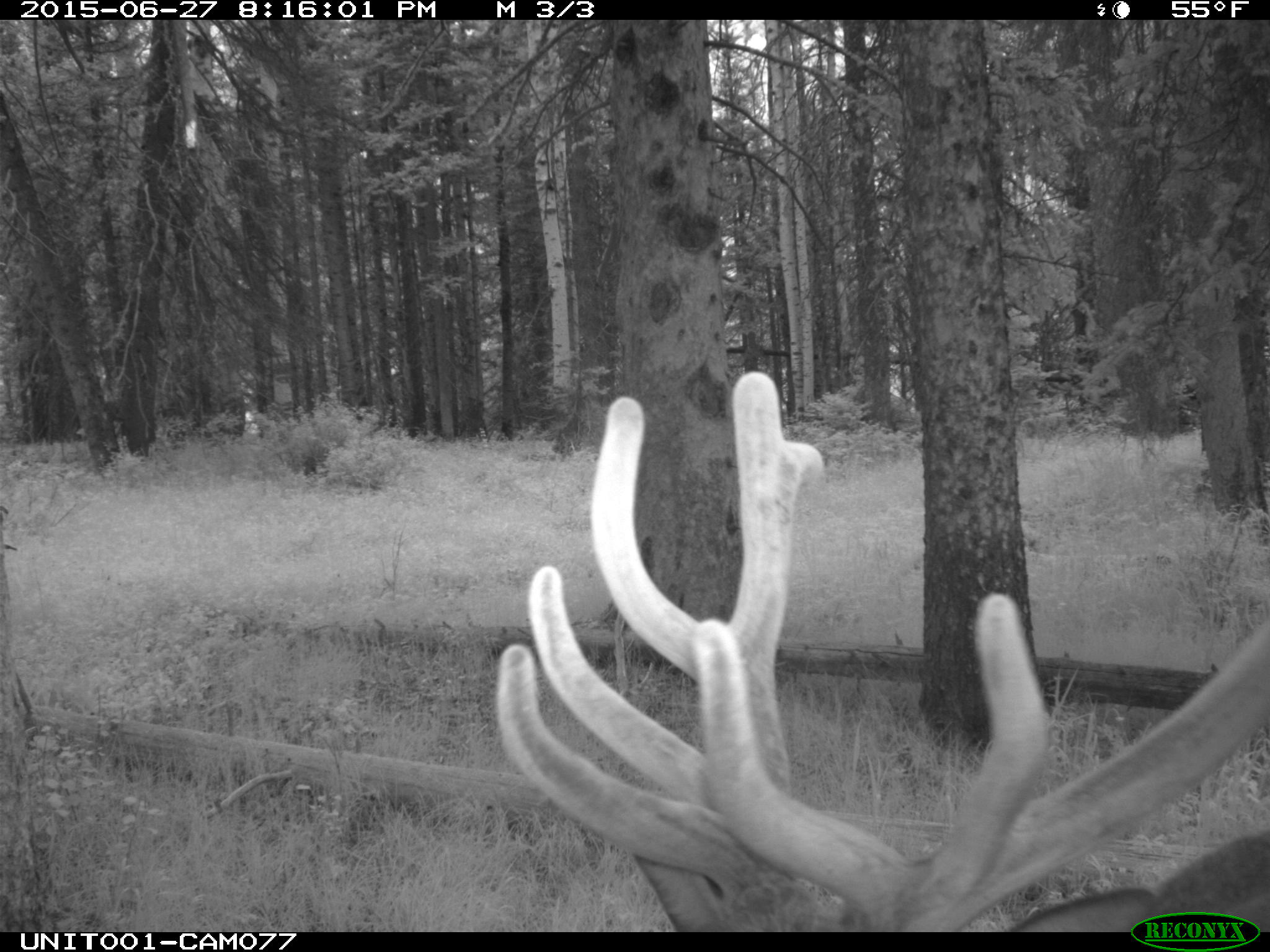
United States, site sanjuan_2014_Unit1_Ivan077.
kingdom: Animalia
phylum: Chordata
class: Mammalia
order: Artiodactyla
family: Cervidae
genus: Cervus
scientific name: Cervus elaphus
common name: red deer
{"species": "Cervus elaphus (red deer)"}